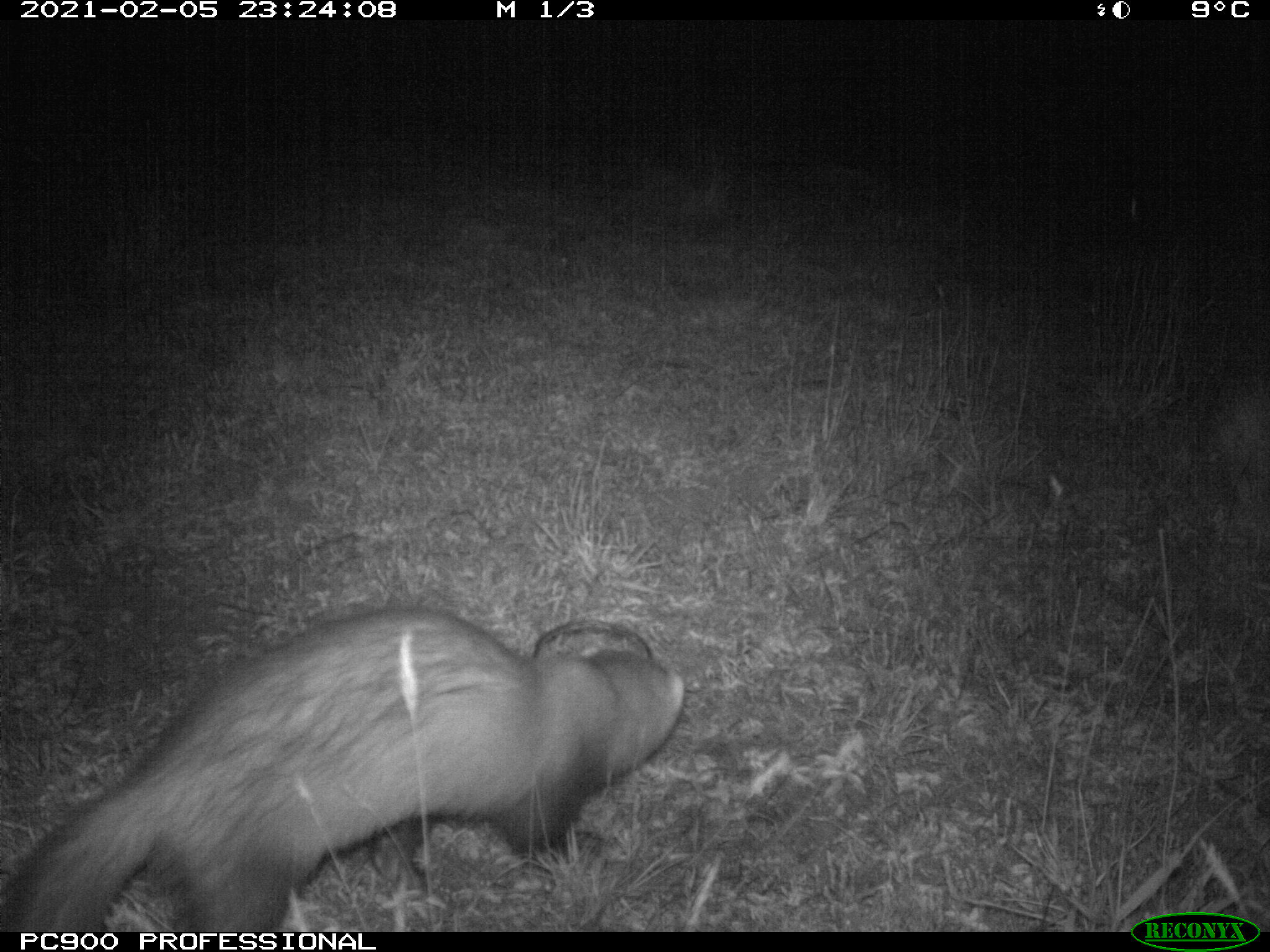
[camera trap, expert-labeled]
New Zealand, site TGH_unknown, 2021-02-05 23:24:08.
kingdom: Animalia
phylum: Chordata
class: Mammalia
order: Carnivora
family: Mustelidae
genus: Mustela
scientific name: Mustela furo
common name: ferret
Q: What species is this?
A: Ferret (Mustela furo).